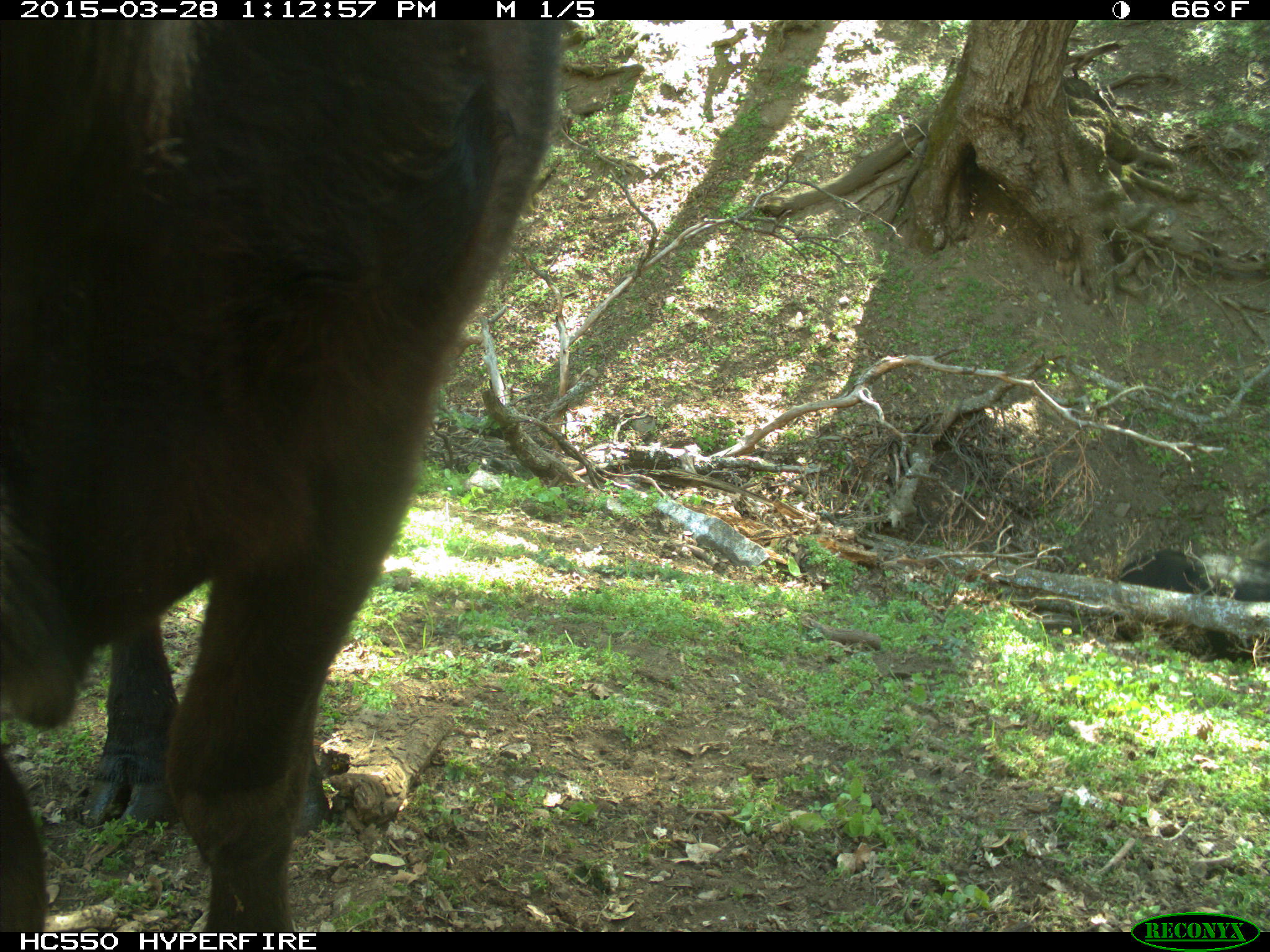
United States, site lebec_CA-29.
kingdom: Animalia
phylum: Chordata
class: Mammalia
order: Artiodactyla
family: Bovidae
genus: Bos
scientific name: Bos taurus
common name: domestic cow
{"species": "Bos taurus (domestic cow)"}